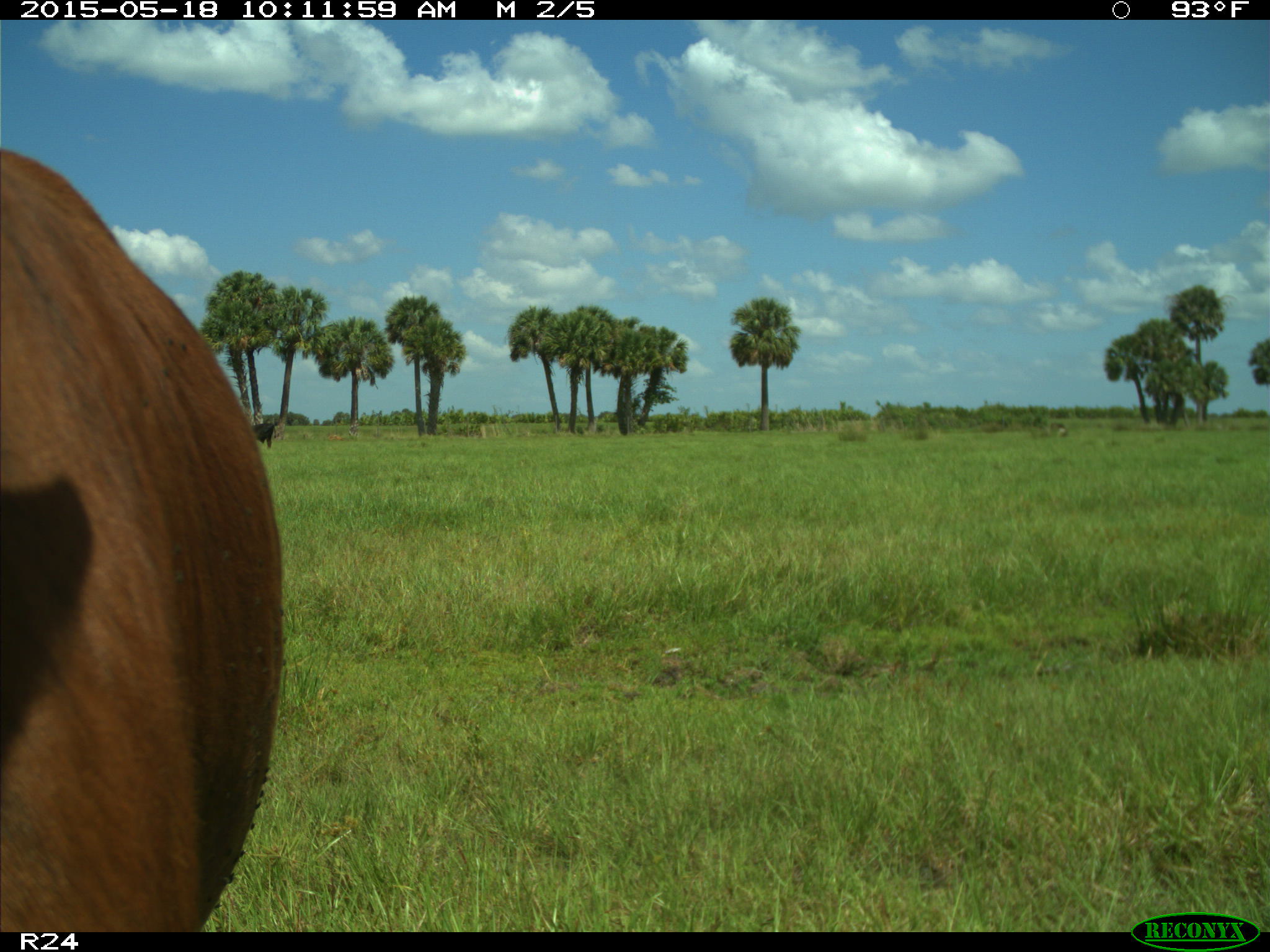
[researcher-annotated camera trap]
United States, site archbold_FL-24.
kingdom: Animalia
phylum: Chordata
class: Mammalia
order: Artiodactyla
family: Bovidae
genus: Bos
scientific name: Bos taurus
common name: domestic cow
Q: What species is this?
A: Bos taurus (domestic cow).